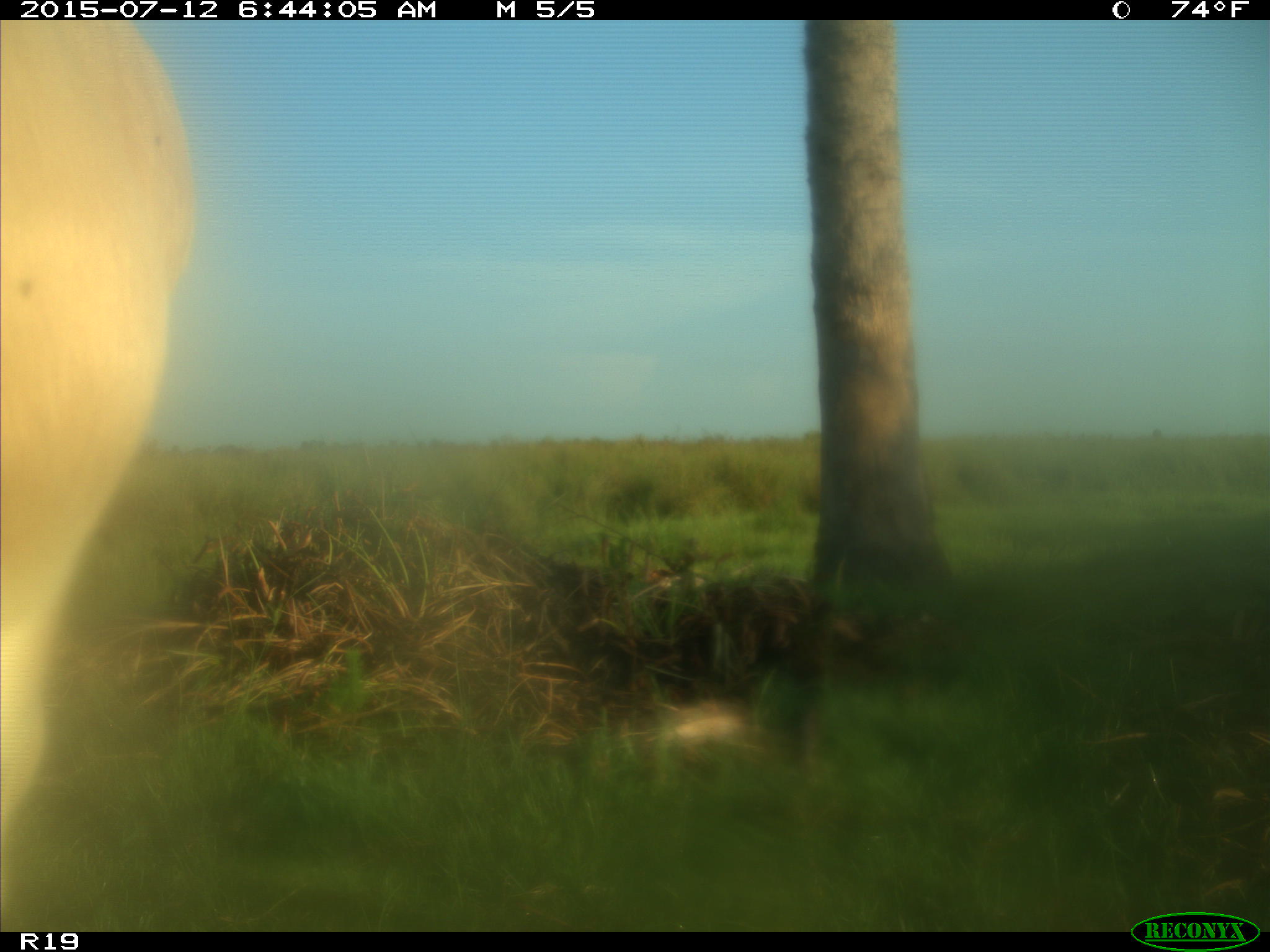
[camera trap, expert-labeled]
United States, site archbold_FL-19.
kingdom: Animalia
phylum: Chordata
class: Mammalia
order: Artiodactyla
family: Bovidae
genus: Bos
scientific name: Bos taurus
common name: domestic cow